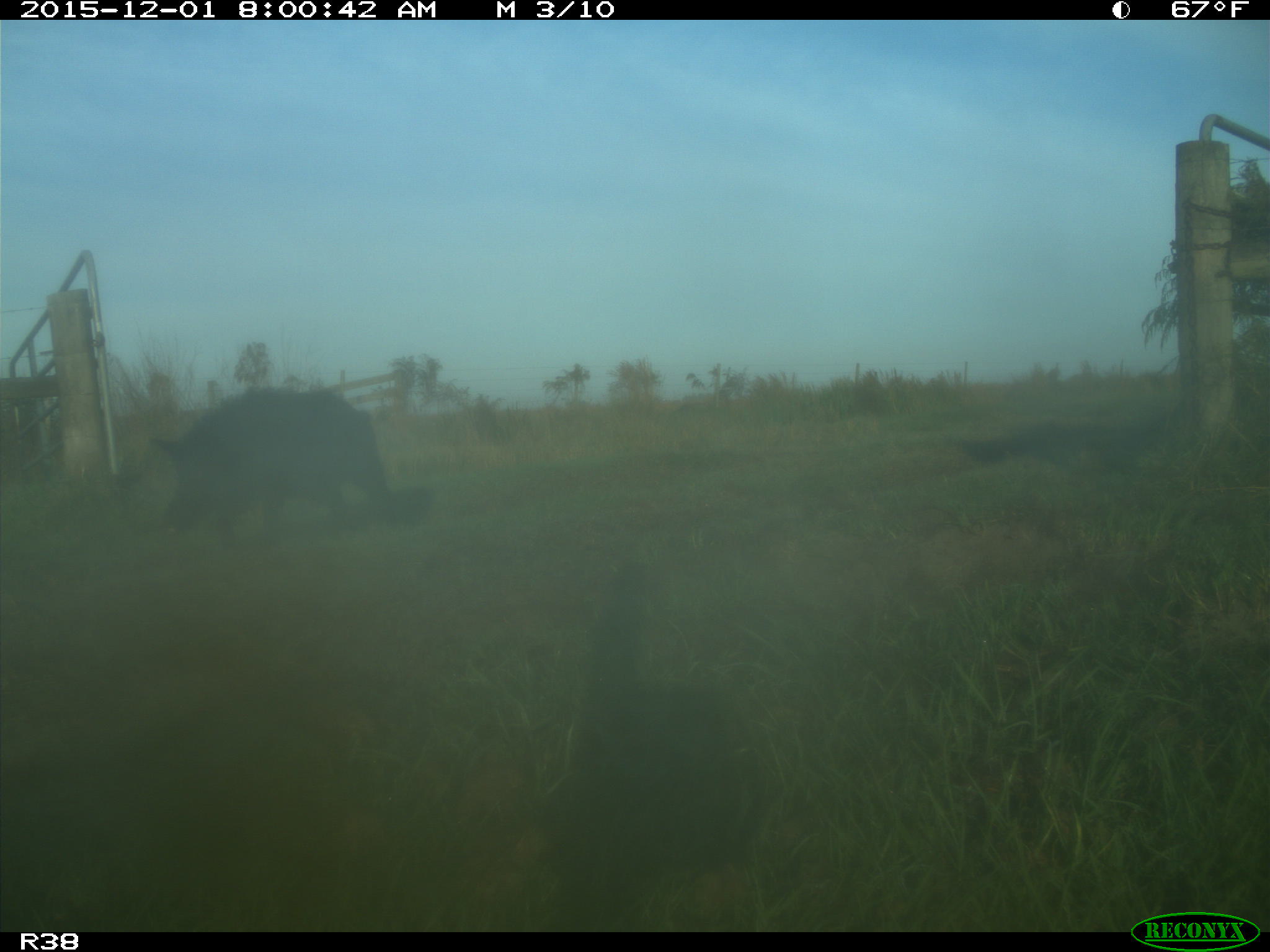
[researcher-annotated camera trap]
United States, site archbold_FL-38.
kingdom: Animalia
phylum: Chordata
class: Mammalia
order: Artiodactyla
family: Suidae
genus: Sus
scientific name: Sus scrofa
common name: wild boar